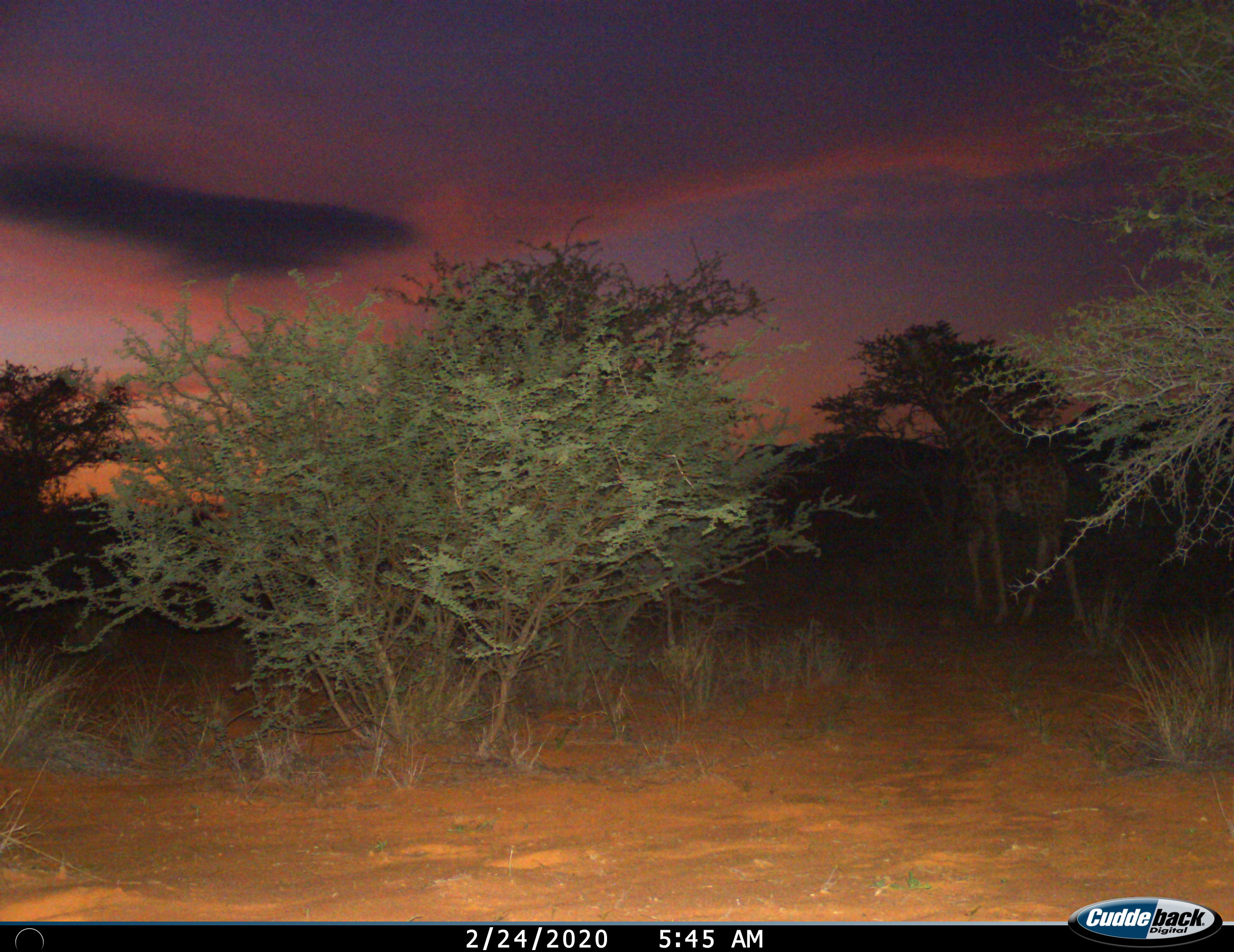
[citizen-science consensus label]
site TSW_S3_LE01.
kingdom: Animalia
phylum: Chordata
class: Mammalia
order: Artiodactyla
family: Giraffidae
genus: Giraffa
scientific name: Giraffa camelopardalis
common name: giraffe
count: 1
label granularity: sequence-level